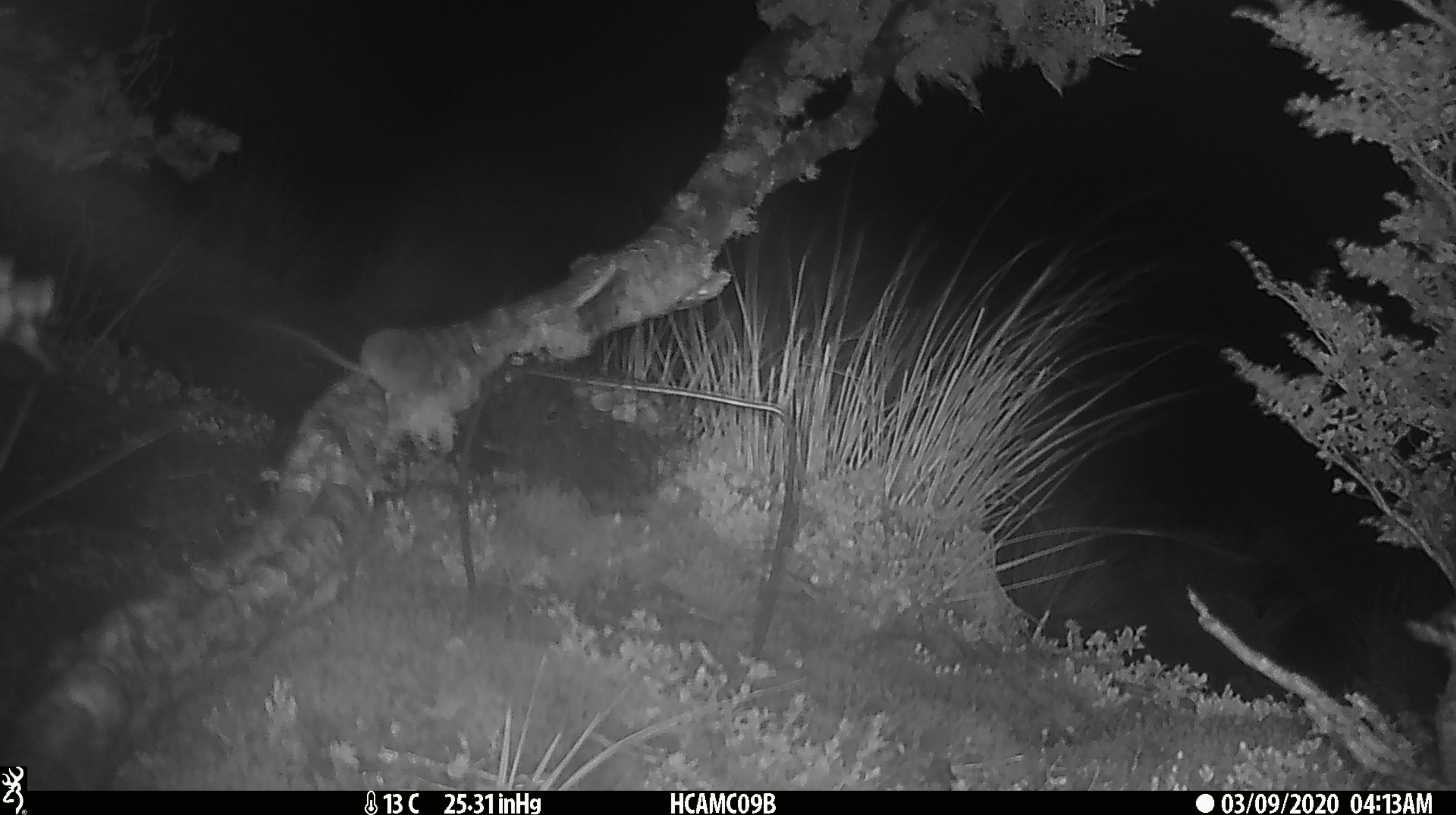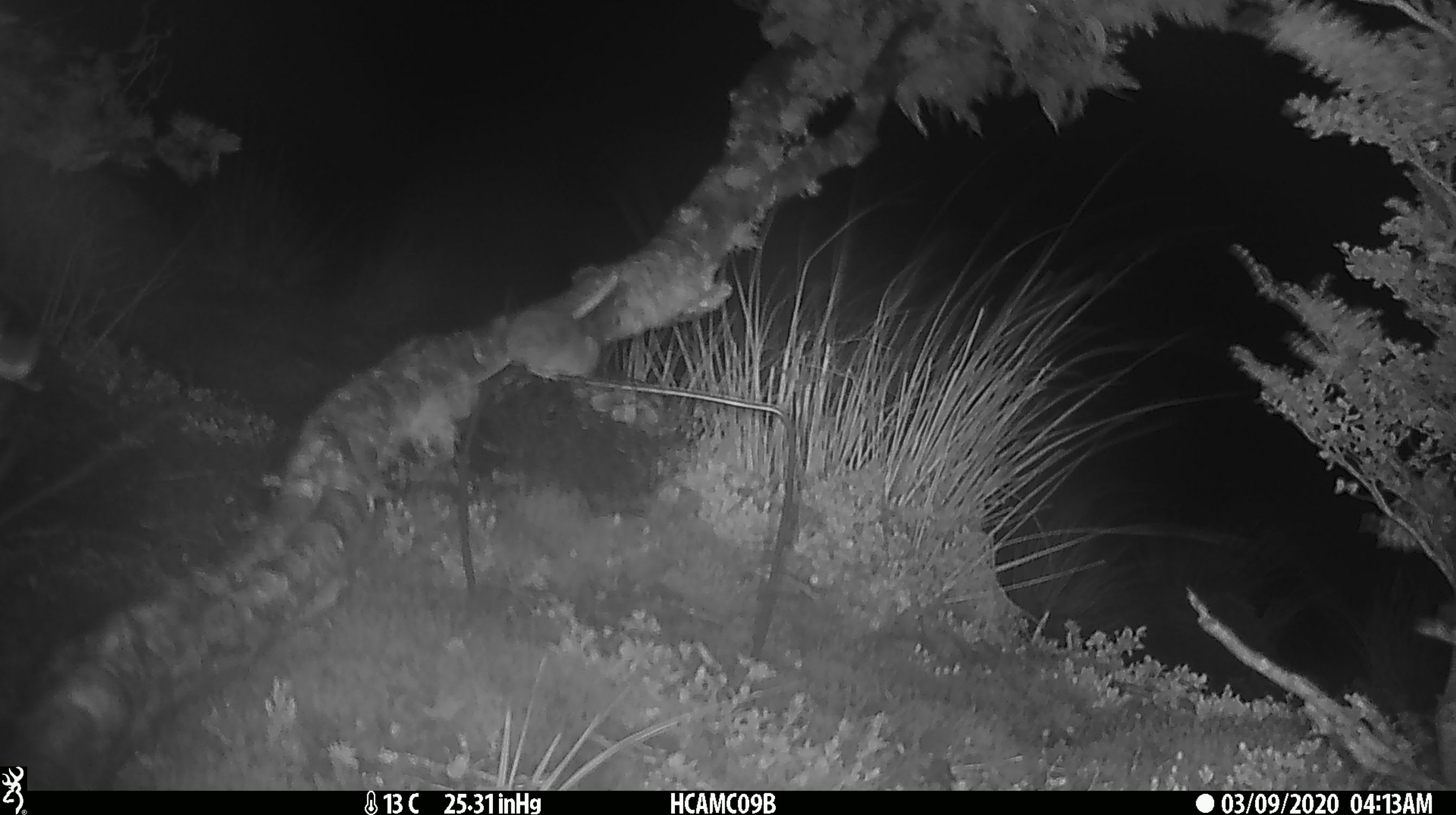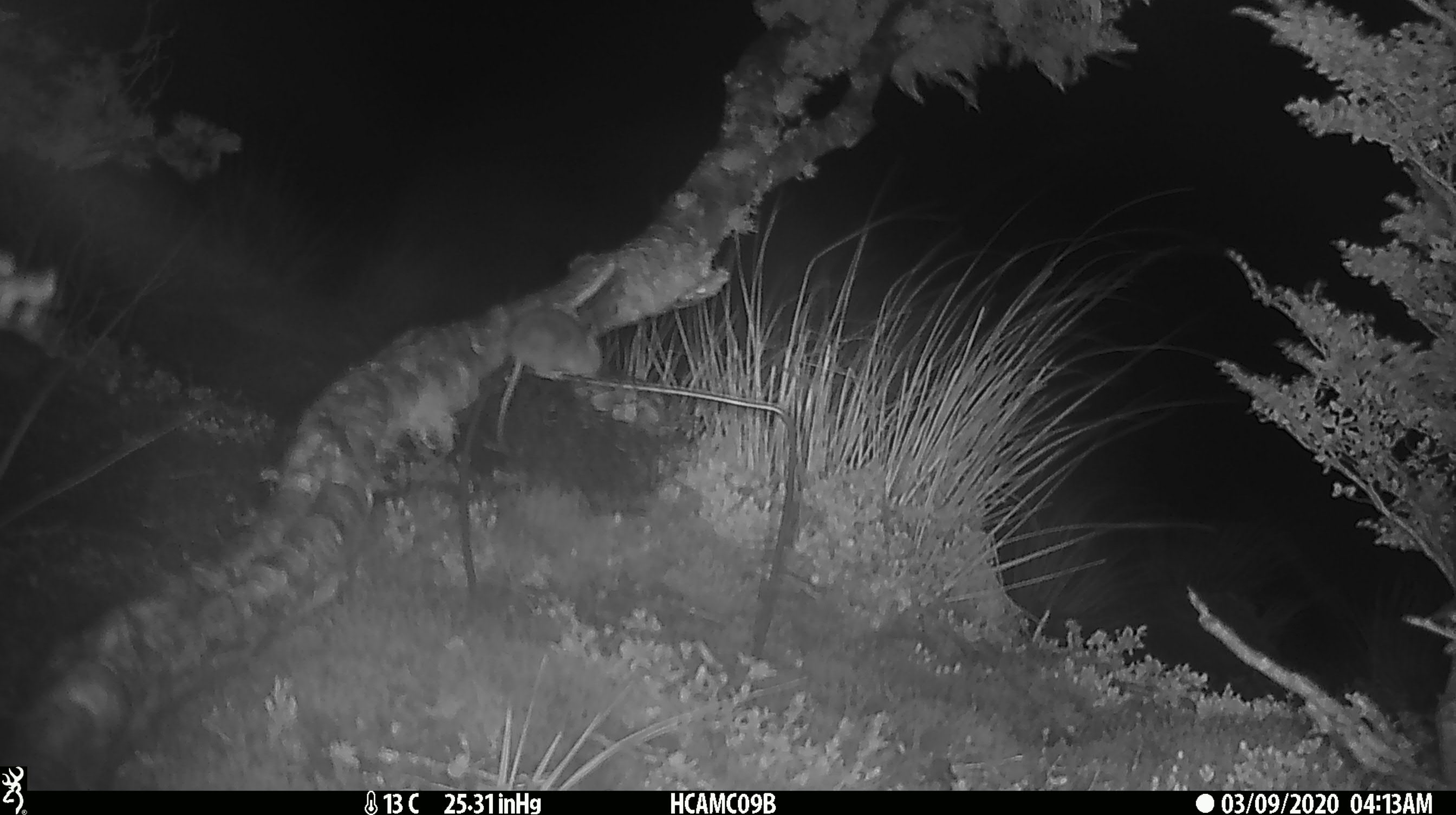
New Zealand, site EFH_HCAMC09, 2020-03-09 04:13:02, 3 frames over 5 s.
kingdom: Animalia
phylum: Chordata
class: Mammalia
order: Rodentia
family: Muridae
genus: Mus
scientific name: Mus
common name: mouse